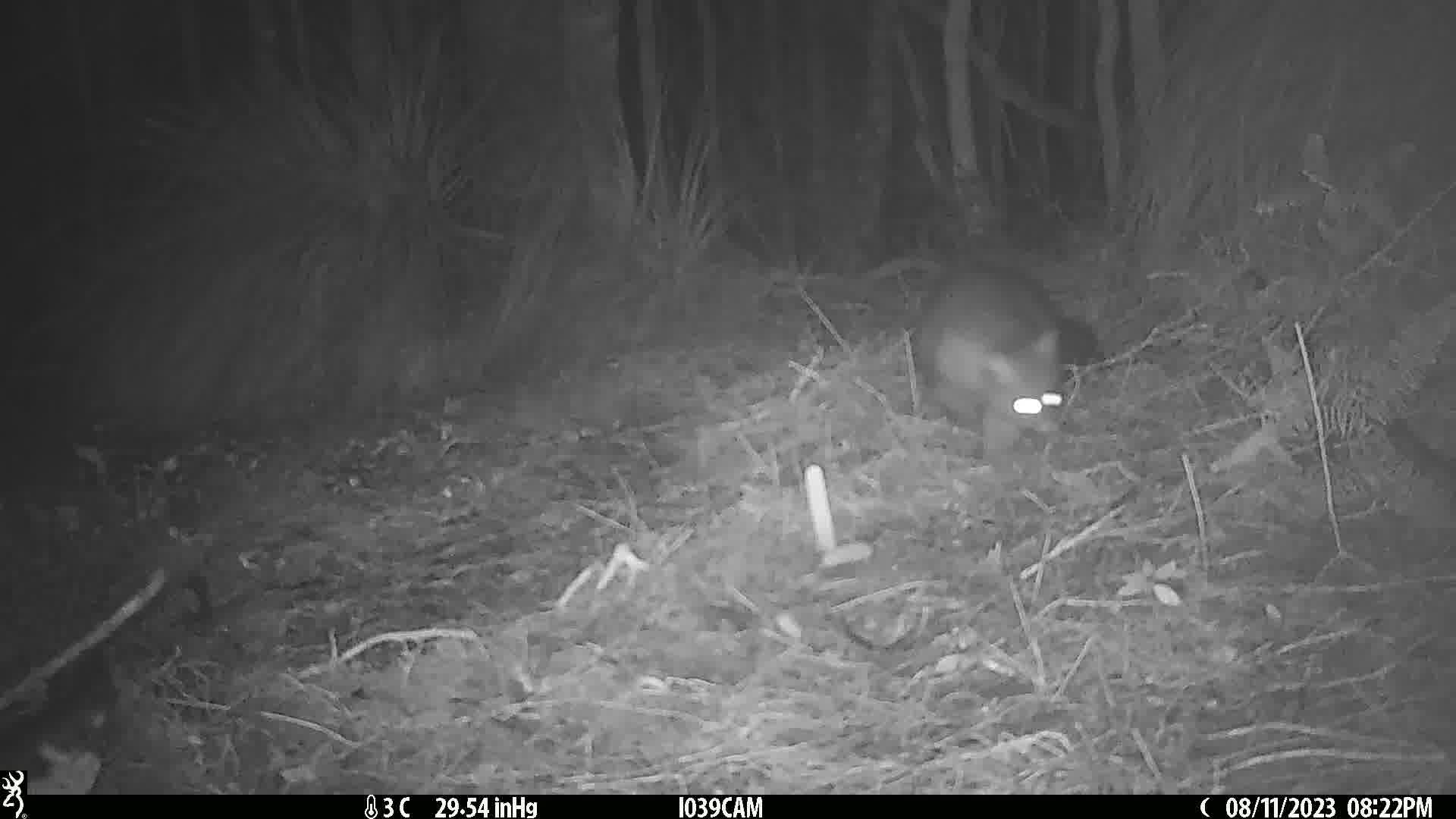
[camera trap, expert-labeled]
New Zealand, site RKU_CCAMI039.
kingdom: Animalia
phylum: Chordata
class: Mammalia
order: Diprotodontia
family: Phalangeridae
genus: Trichosurus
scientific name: Trichosurus vulpecula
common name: common brushtail possum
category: possum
Possum (common brushtail possum) (Trichosurus vulpecula).